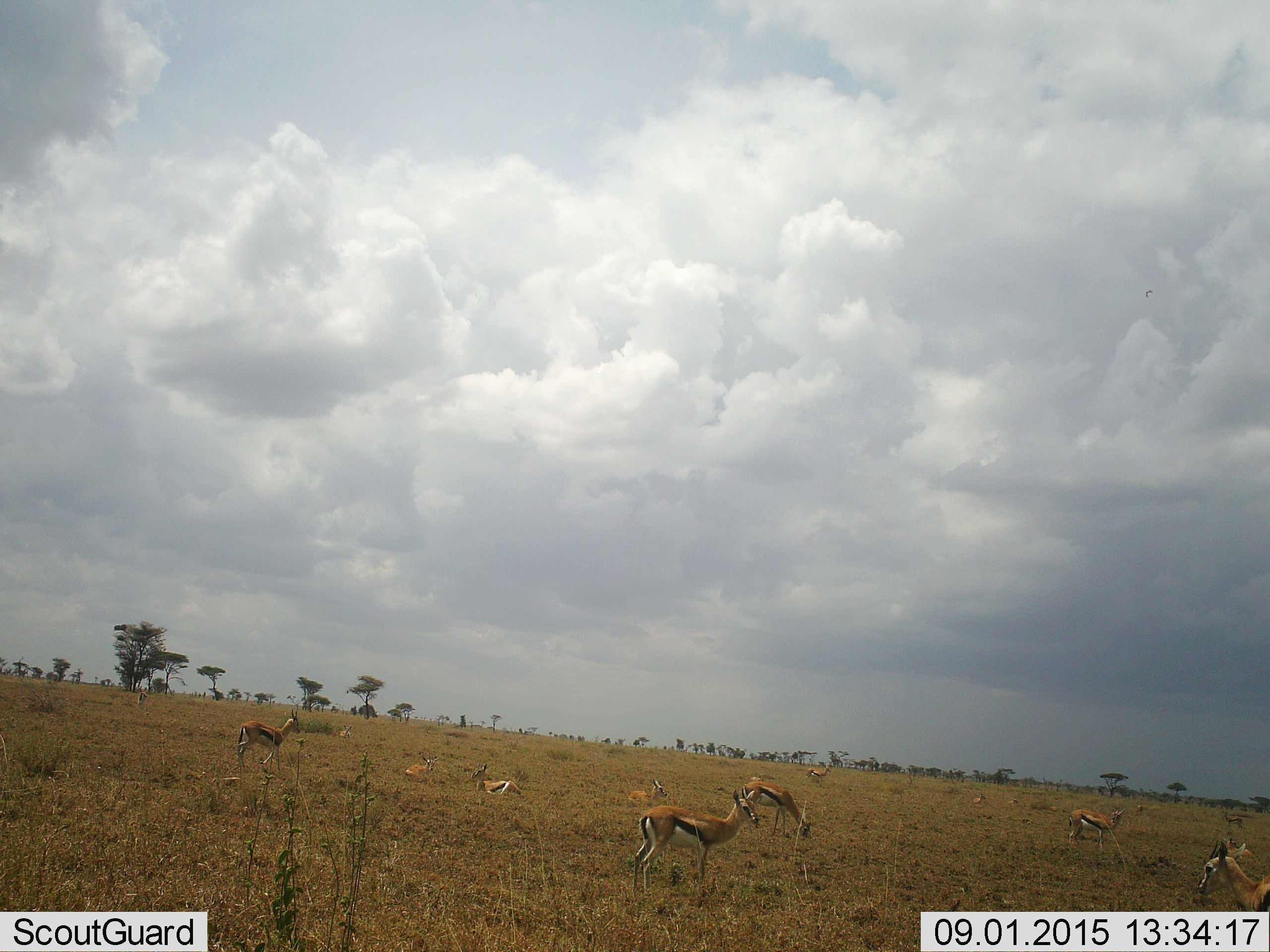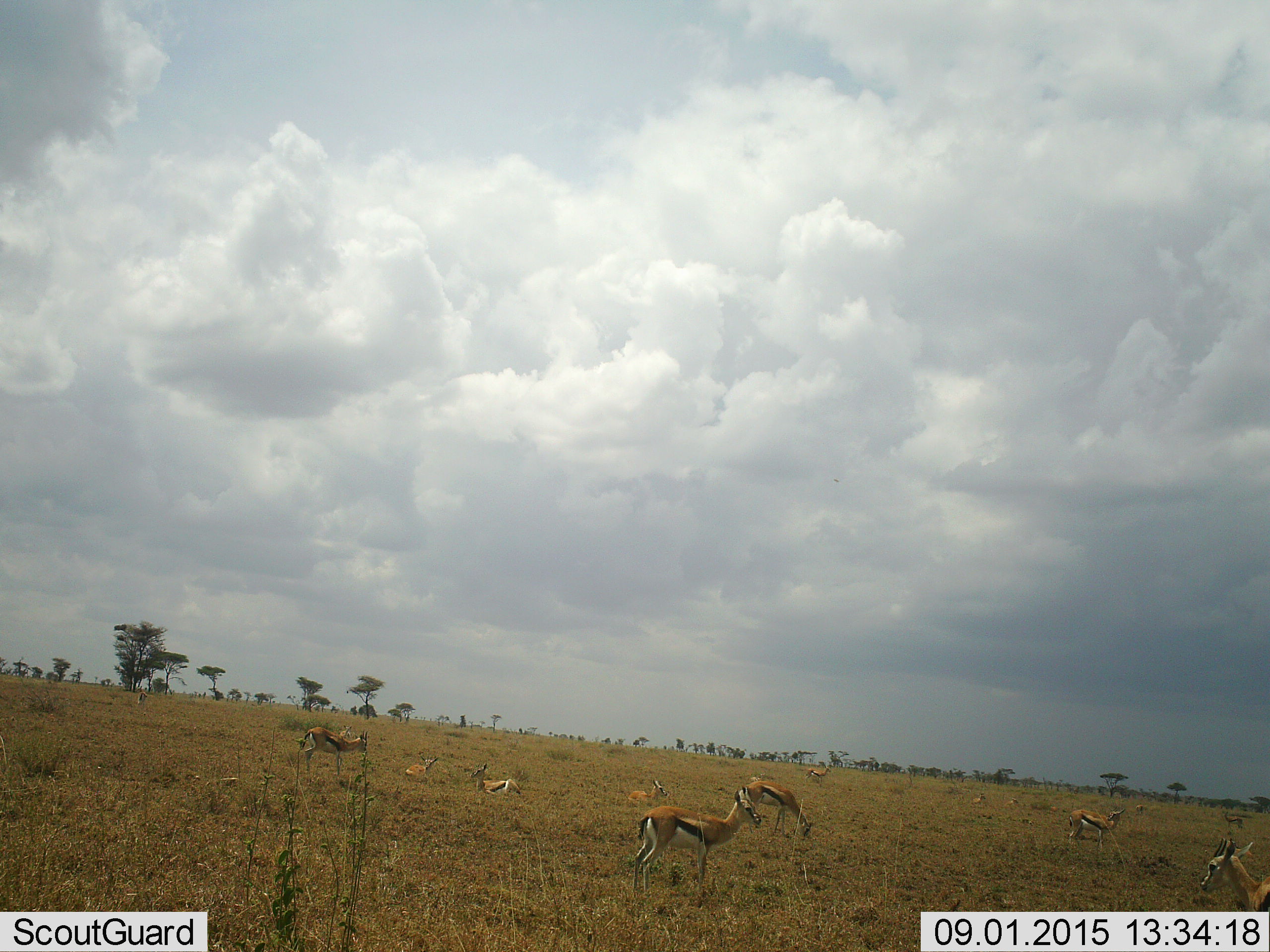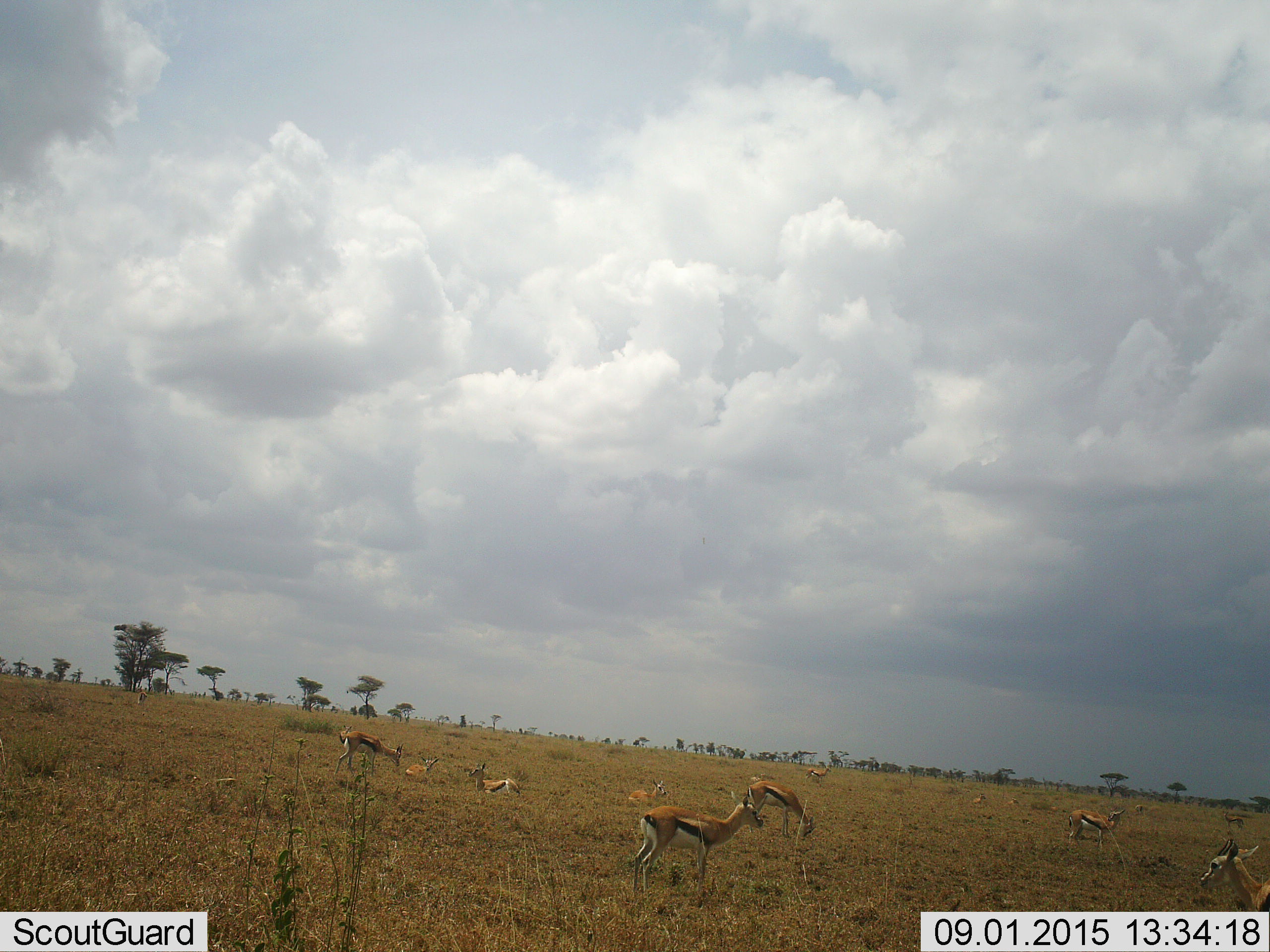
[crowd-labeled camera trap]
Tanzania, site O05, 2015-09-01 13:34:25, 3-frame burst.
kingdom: Animalia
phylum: Chordata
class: Mammalia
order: Artiodactyla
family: Bovidae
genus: Eudorcas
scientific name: Eudorcas thomsonii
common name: thomson's gazelle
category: gazellethomsons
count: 11-50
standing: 67%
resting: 100%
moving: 56%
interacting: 0%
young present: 22%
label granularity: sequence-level